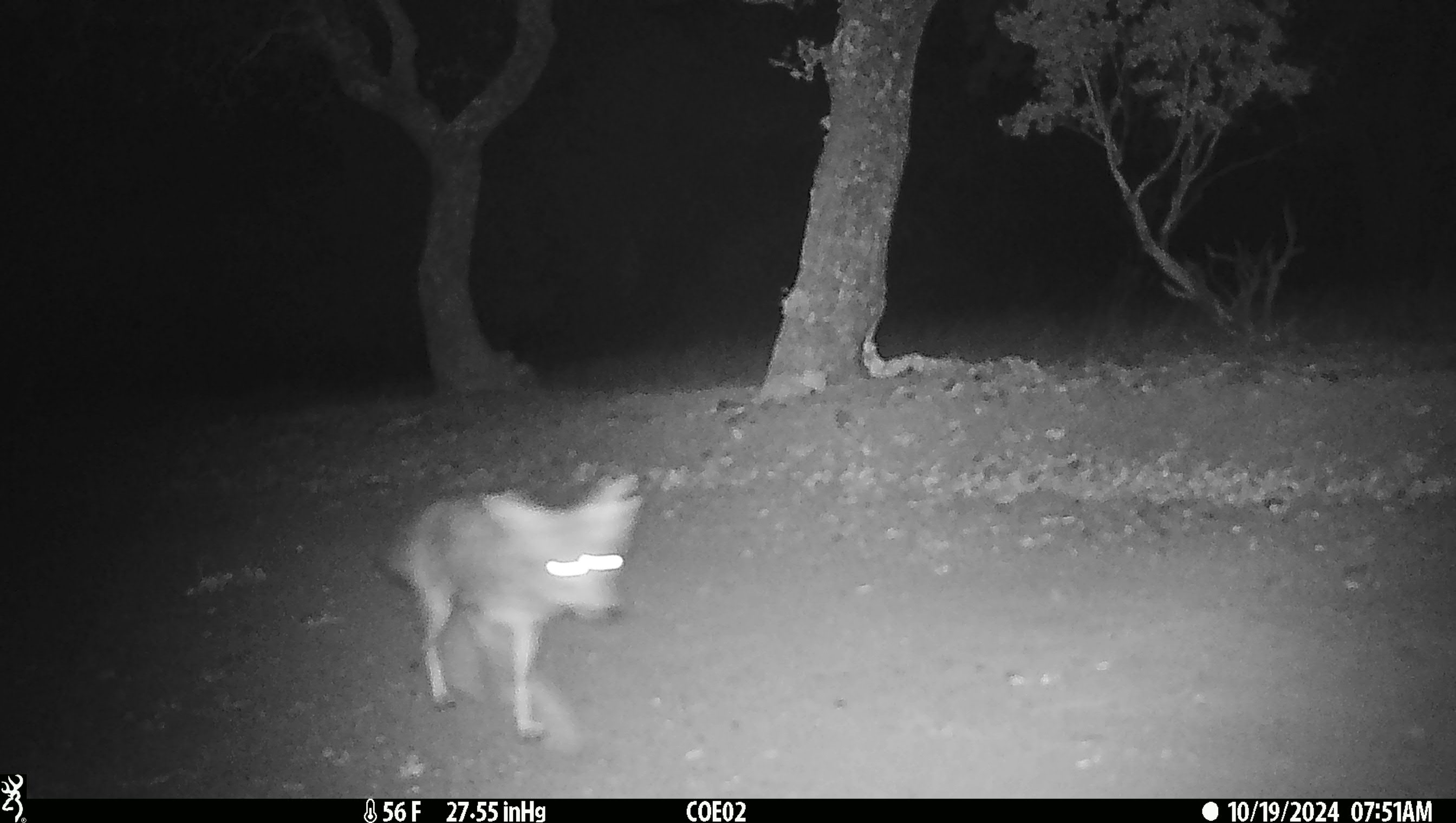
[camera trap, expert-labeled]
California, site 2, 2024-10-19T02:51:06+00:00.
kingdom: Animalia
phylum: Chordata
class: Mammalia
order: Carnivora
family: Canidae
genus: Canis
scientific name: Canis latrans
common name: coyote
Coyote (Canis latrans).